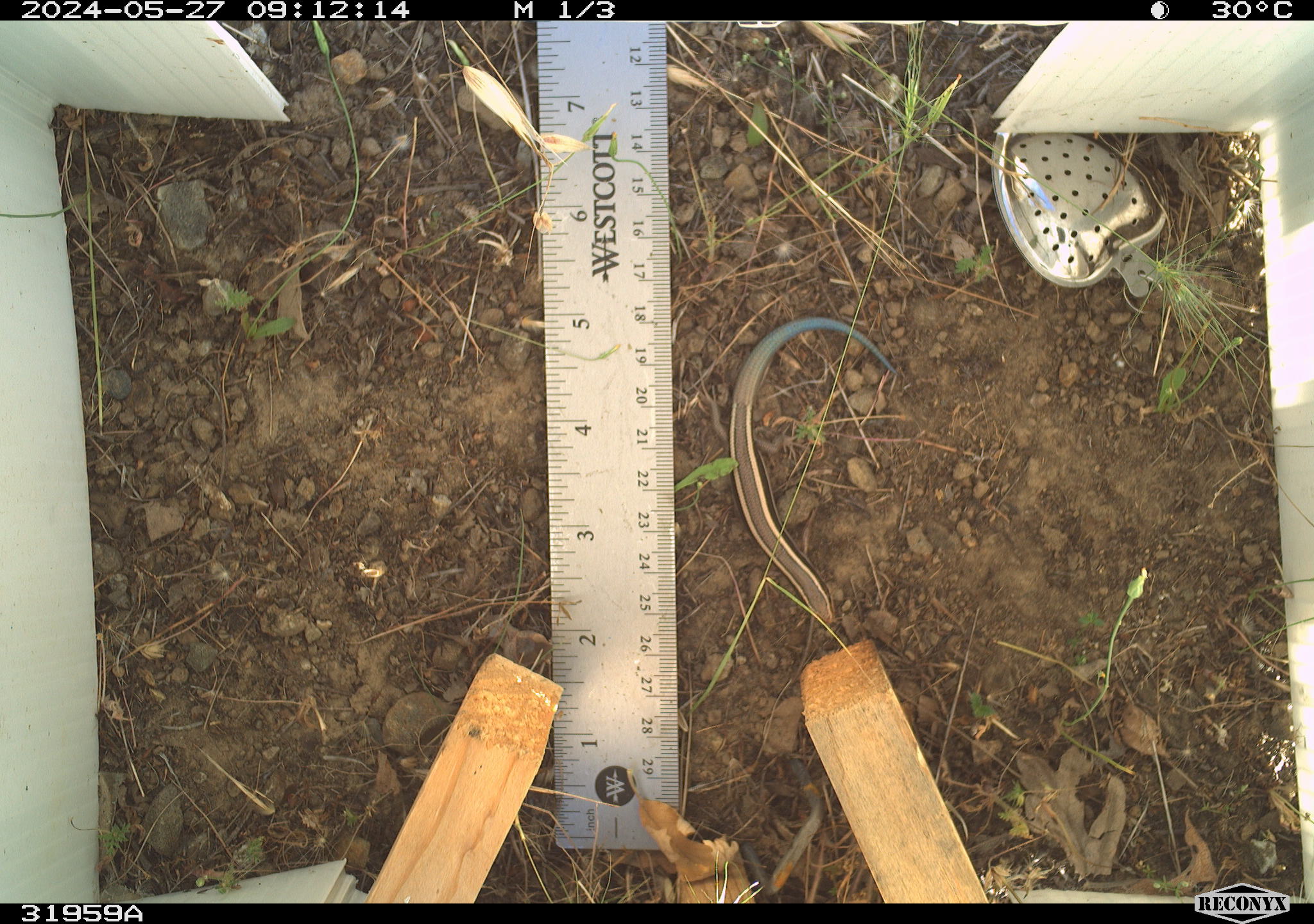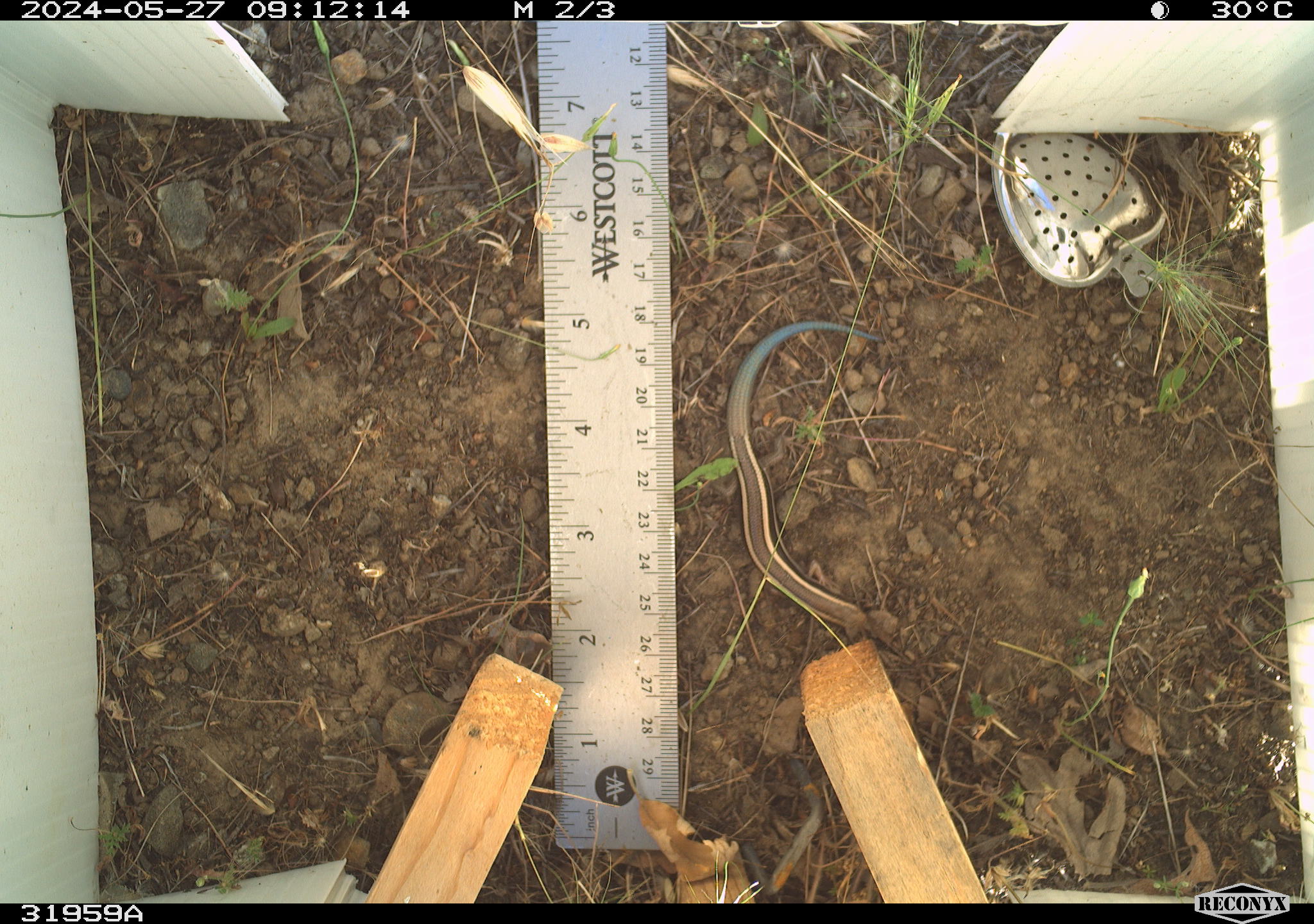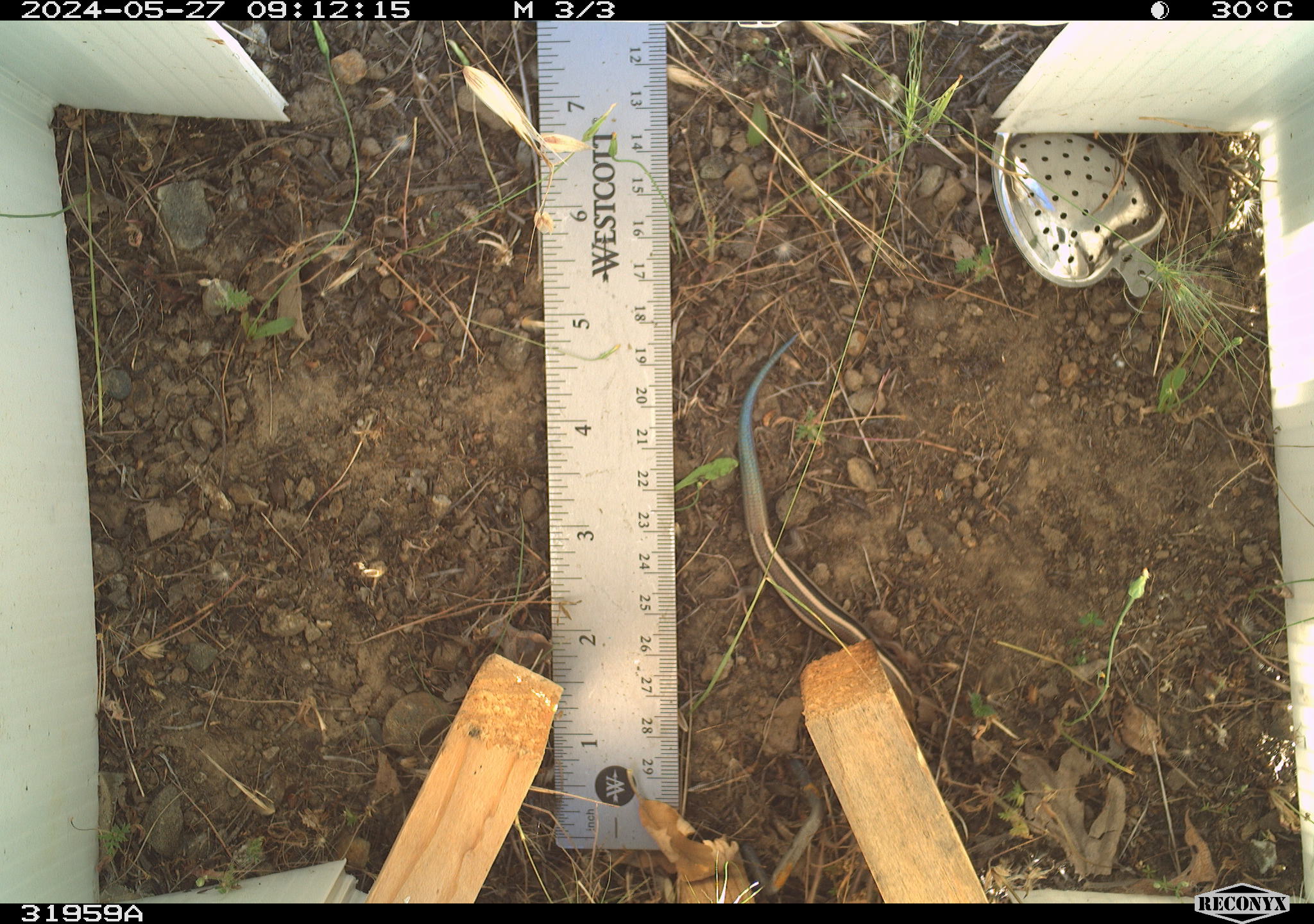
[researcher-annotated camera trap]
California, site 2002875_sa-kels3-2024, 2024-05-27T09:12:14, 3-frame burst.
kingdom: Animalia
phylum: Chordata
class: Reptilia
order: Squamata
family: Scincidae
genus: Plestiodon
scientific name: Plestiodon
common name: blue-tailed skinks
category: plestiodon species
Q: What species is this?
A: Plestiodon species (blue-tailed skinks) (Plestiodon).